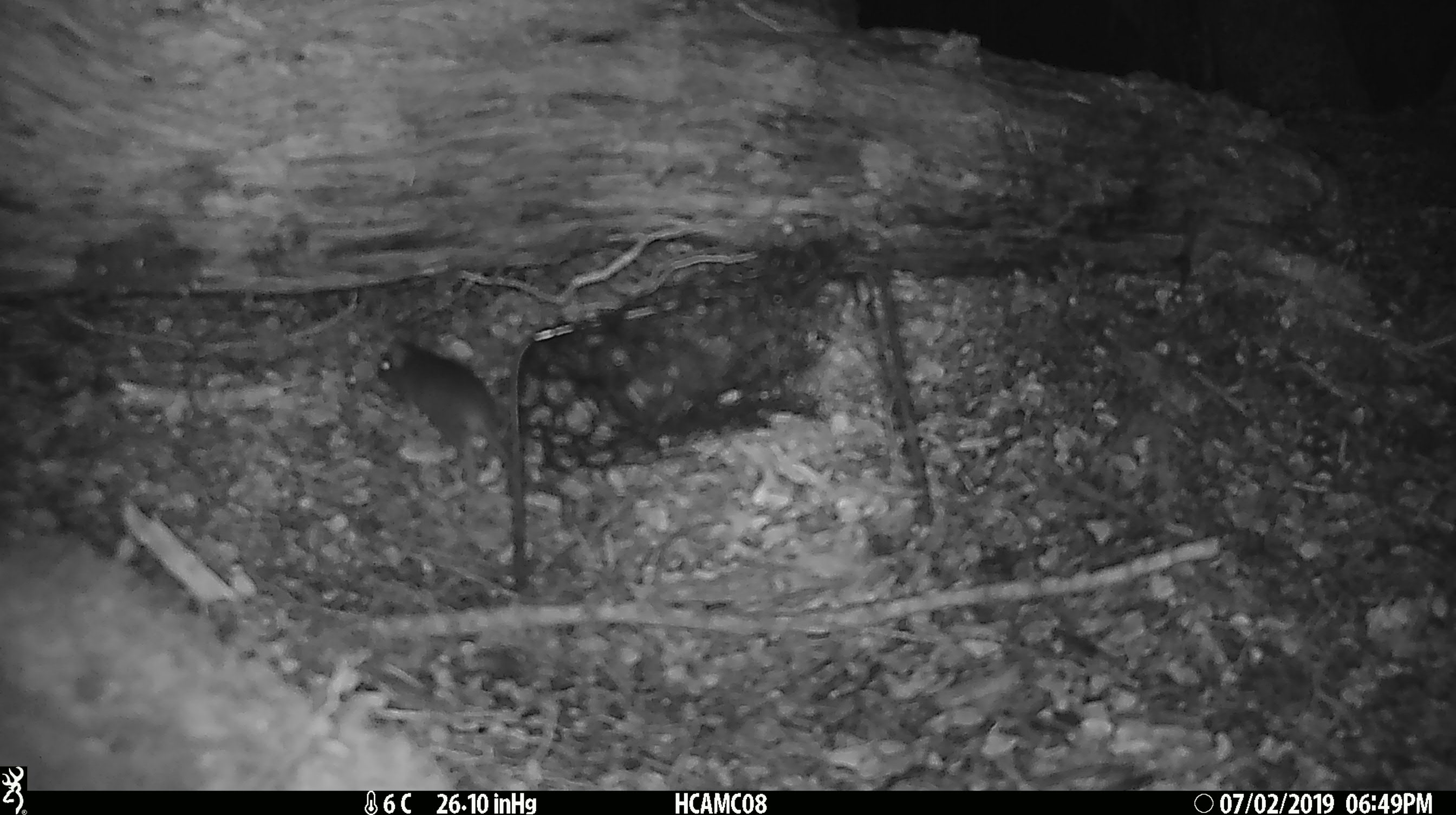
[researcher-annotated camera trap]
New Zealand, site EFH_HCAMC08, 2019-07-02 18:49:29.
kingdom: Animalia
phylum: Chordata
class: Mammalia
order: Rodentia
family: Muridae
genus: Mus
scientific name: Mus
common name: mouse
Mouse (Mus).